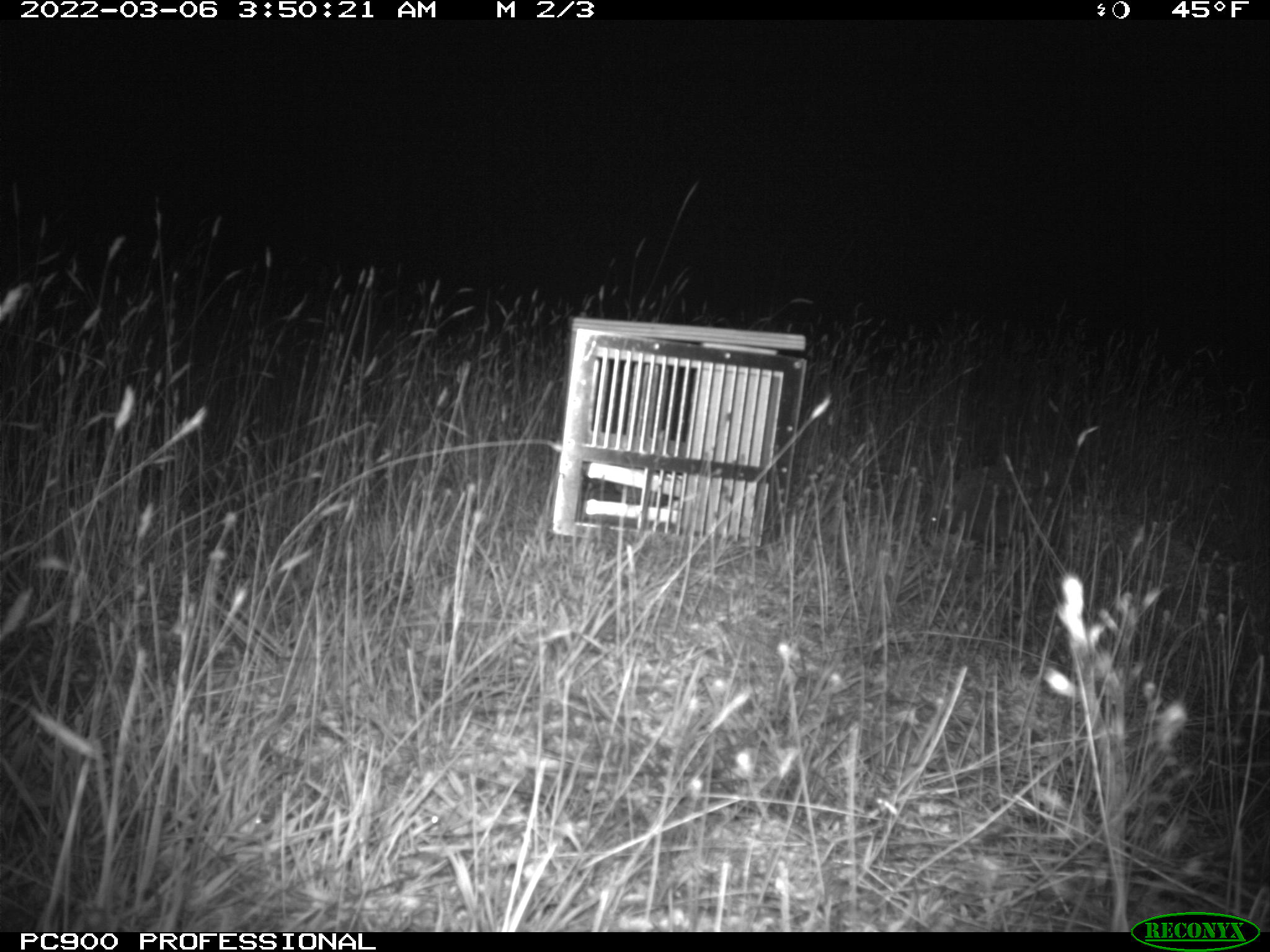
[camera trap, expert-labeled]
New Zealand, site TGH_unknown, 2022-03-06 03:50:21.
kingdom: Animalia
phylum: Chordata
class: Mammalia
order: Eulipotyphla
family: Erinaceidae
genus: Erinaceus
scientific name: Erinaceus europaeus europaeus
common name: european hedgehog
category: hedgehog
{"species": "hedgehog (european hedgehog) (Erinaceus europaeus europaeus)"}